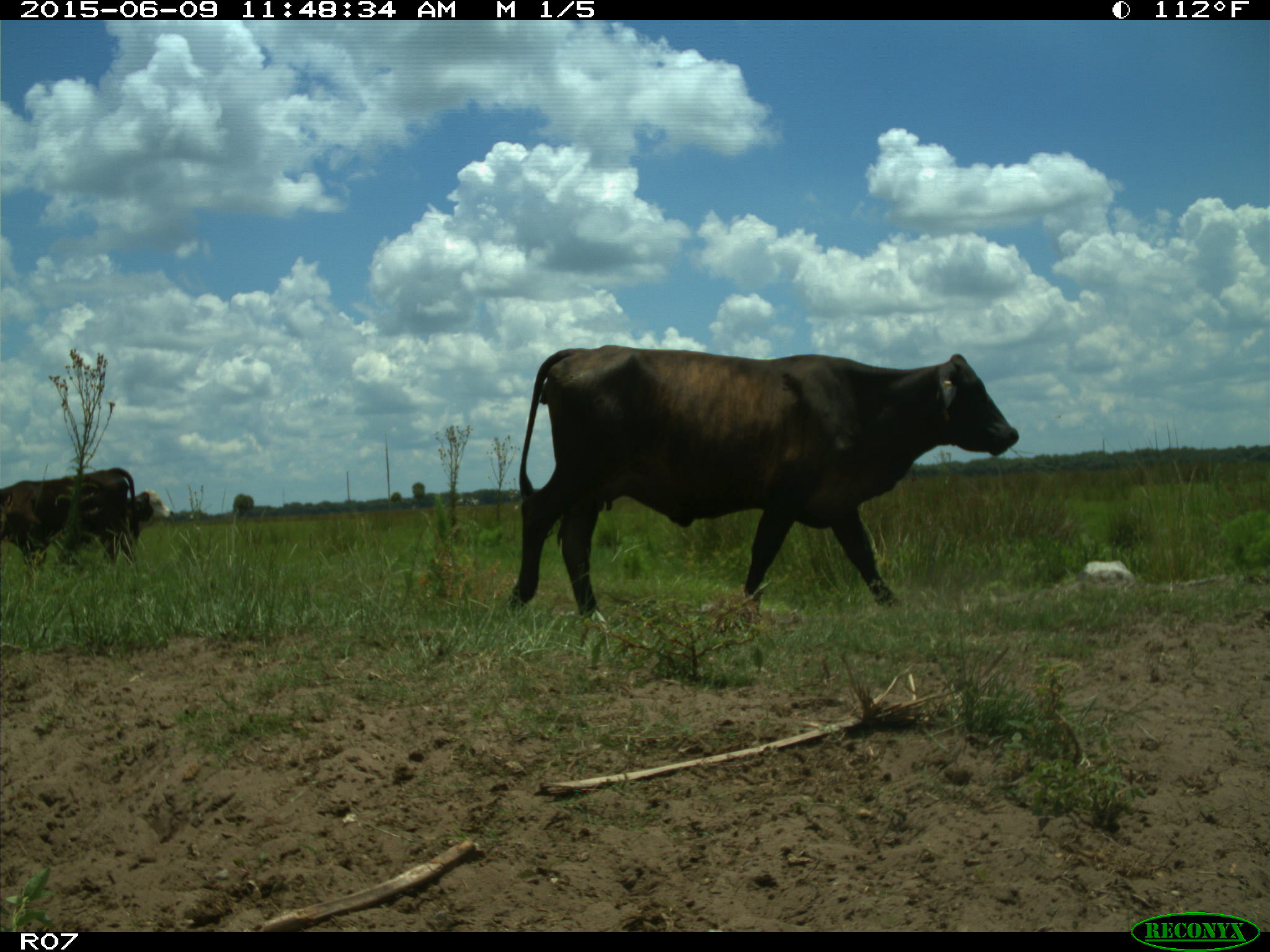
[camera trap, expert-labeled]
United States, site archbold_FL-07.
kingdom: Animalia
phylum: Chordata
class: Mammalia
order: Artiodactyla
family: Bovidae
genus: Bos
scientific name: Bos taurus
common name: domestic cow